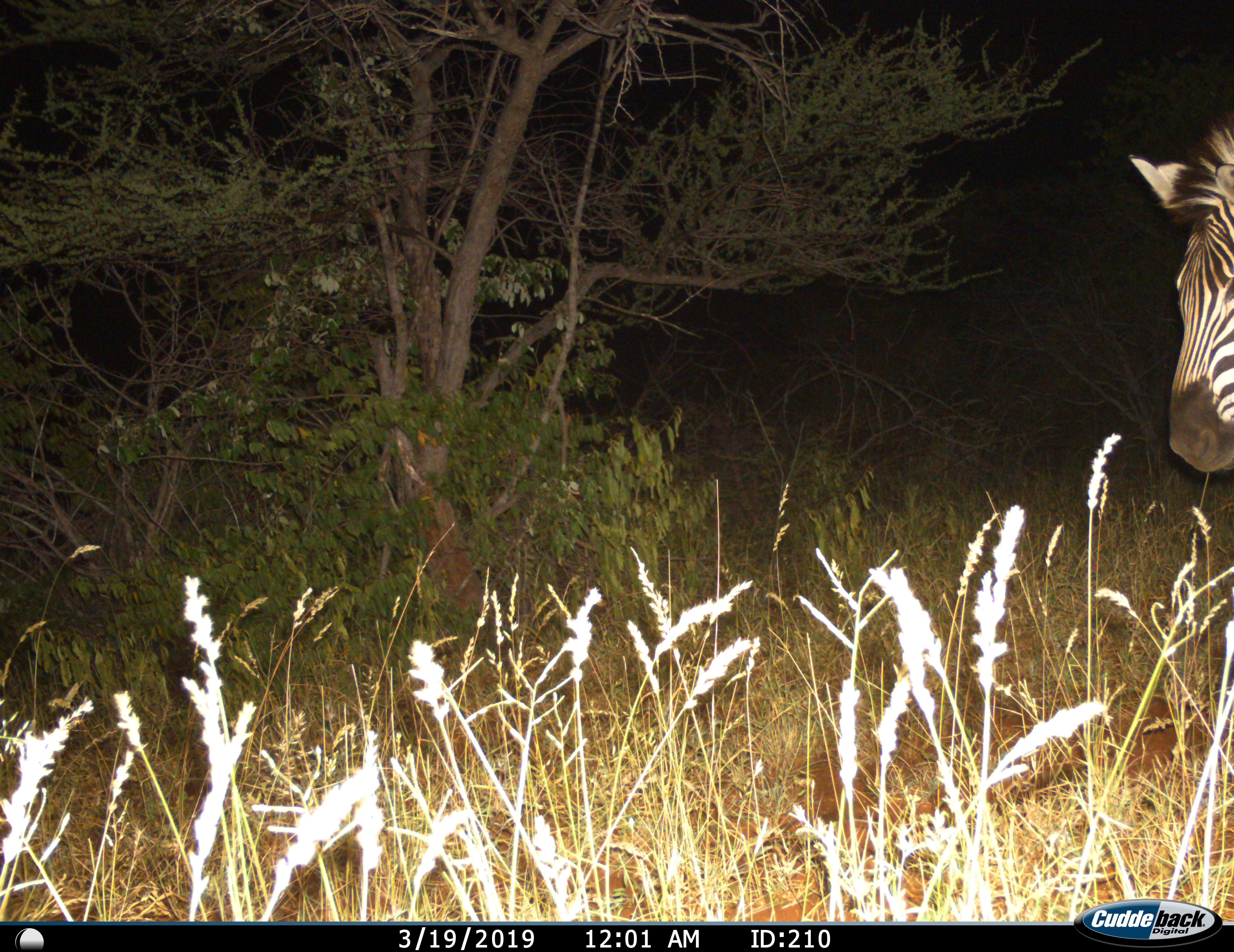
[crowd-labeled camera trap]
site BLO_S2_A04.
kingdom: Animalia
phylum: Chordata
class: Mammalia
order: Perissodactyla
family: Equidae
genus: Equus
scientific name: Equus quagga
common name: plains zebra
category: zebraplains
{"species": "zebraplains (plains zebra) (Equus quagga)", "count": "1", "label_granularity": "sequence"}